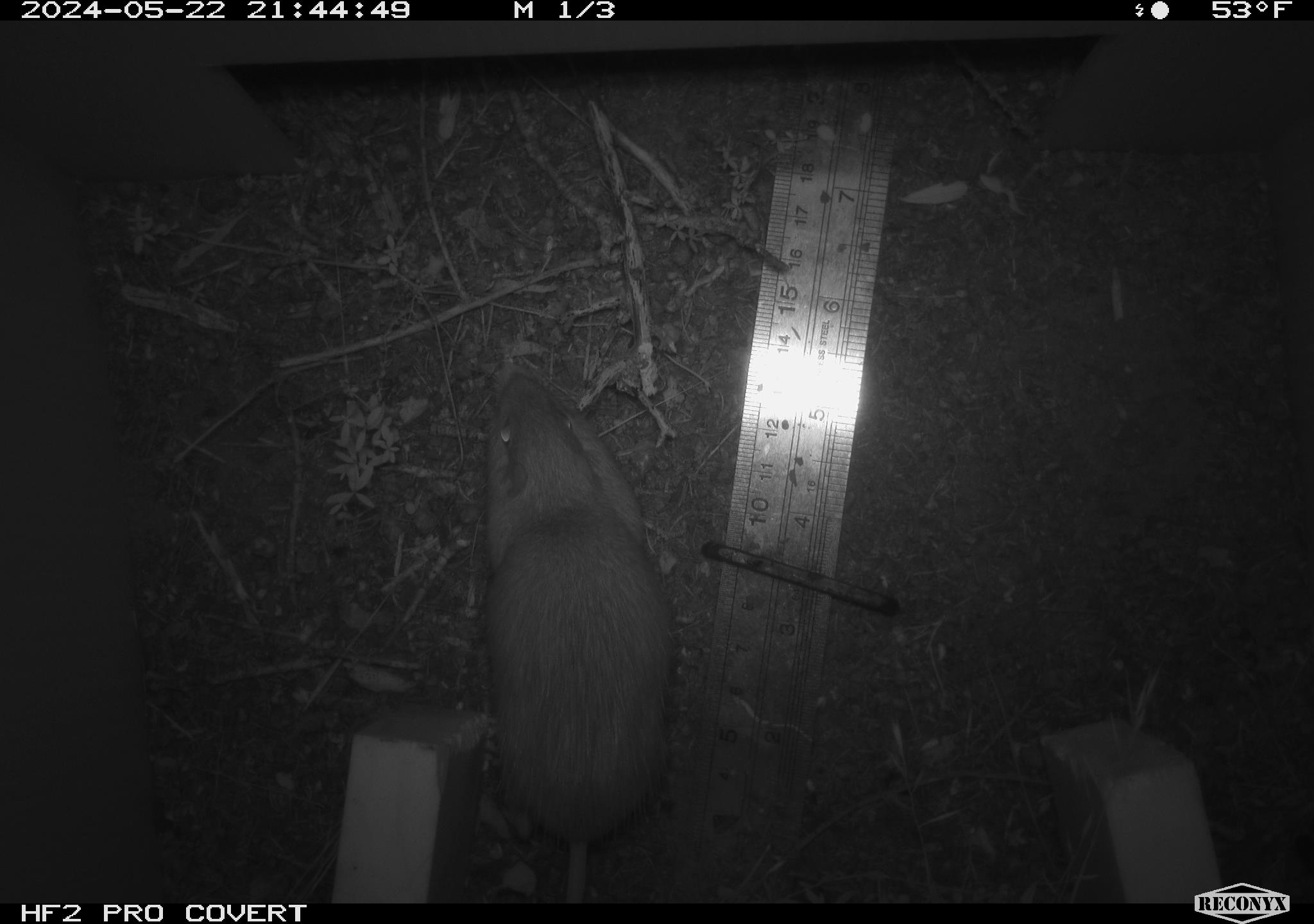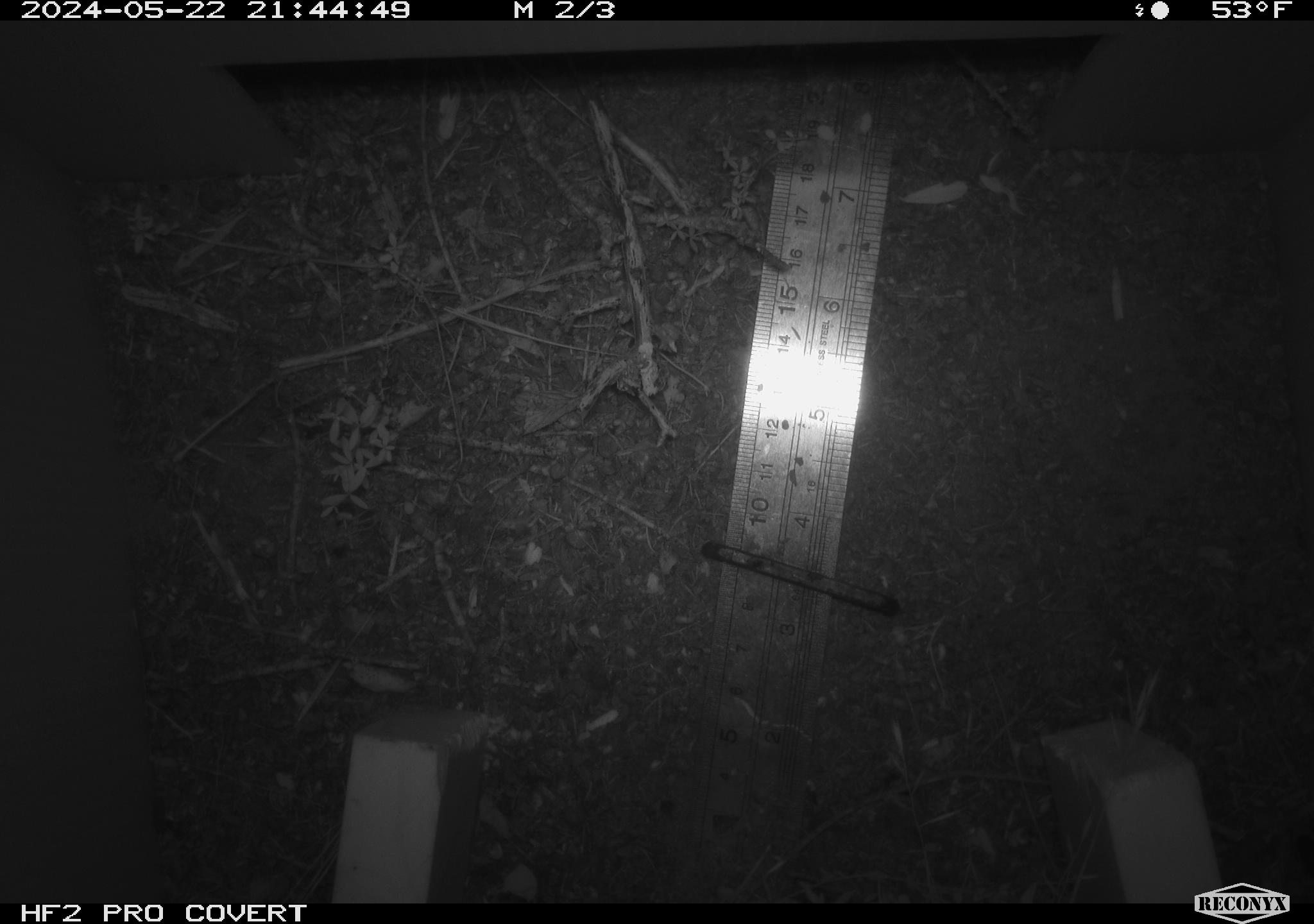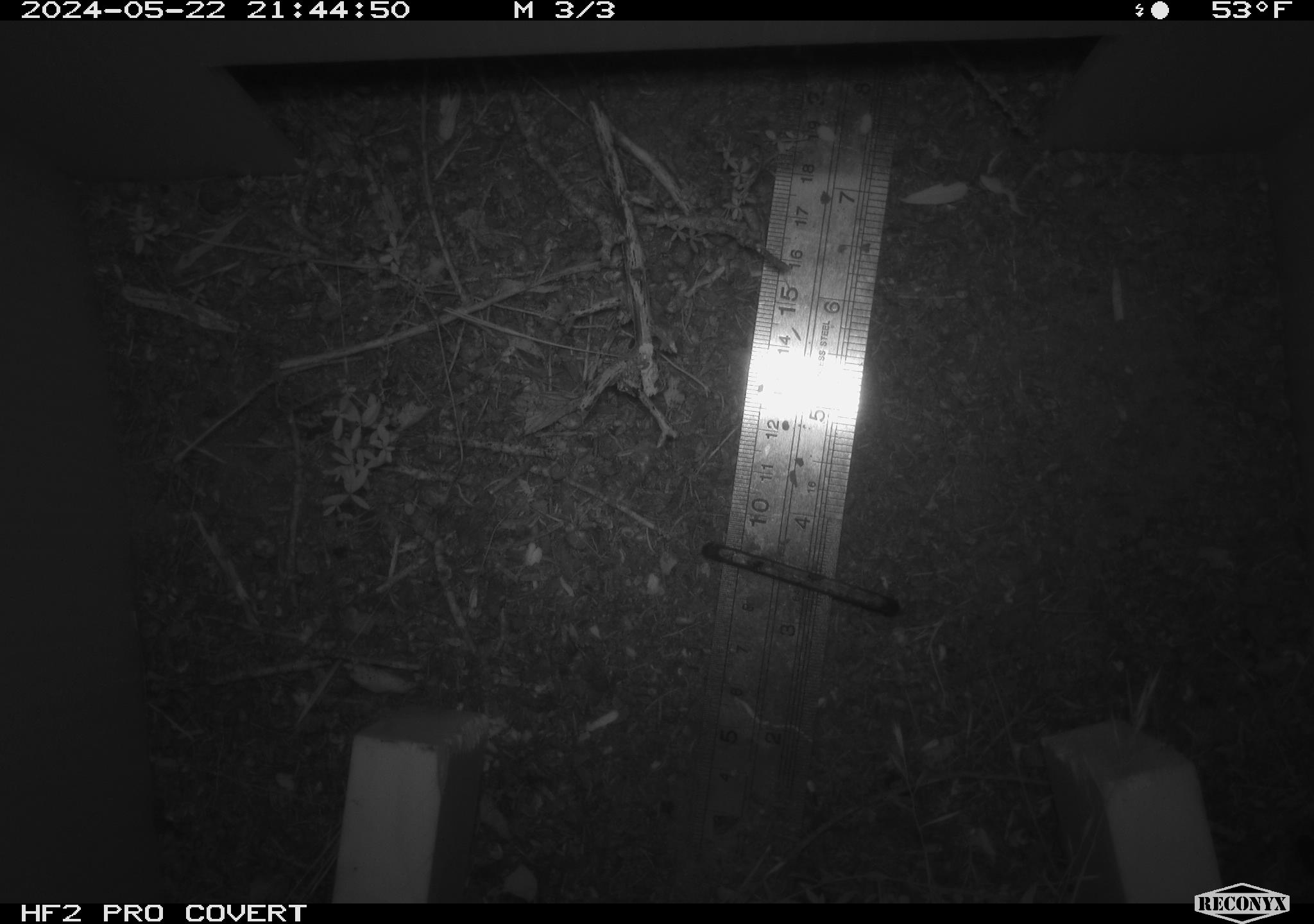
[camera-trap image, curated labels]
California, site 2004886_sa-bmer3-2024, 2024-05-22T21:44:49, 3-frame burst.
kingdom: Animalia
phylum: Chordata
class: Mammalia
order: Rodentia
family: Heteromyidae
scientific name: Heteromyidae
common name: kangaroo rats and pocket mice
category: heteromyidae family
Heteromyidae family (kangaroo rats and pocket mice) (Heteromyidae).